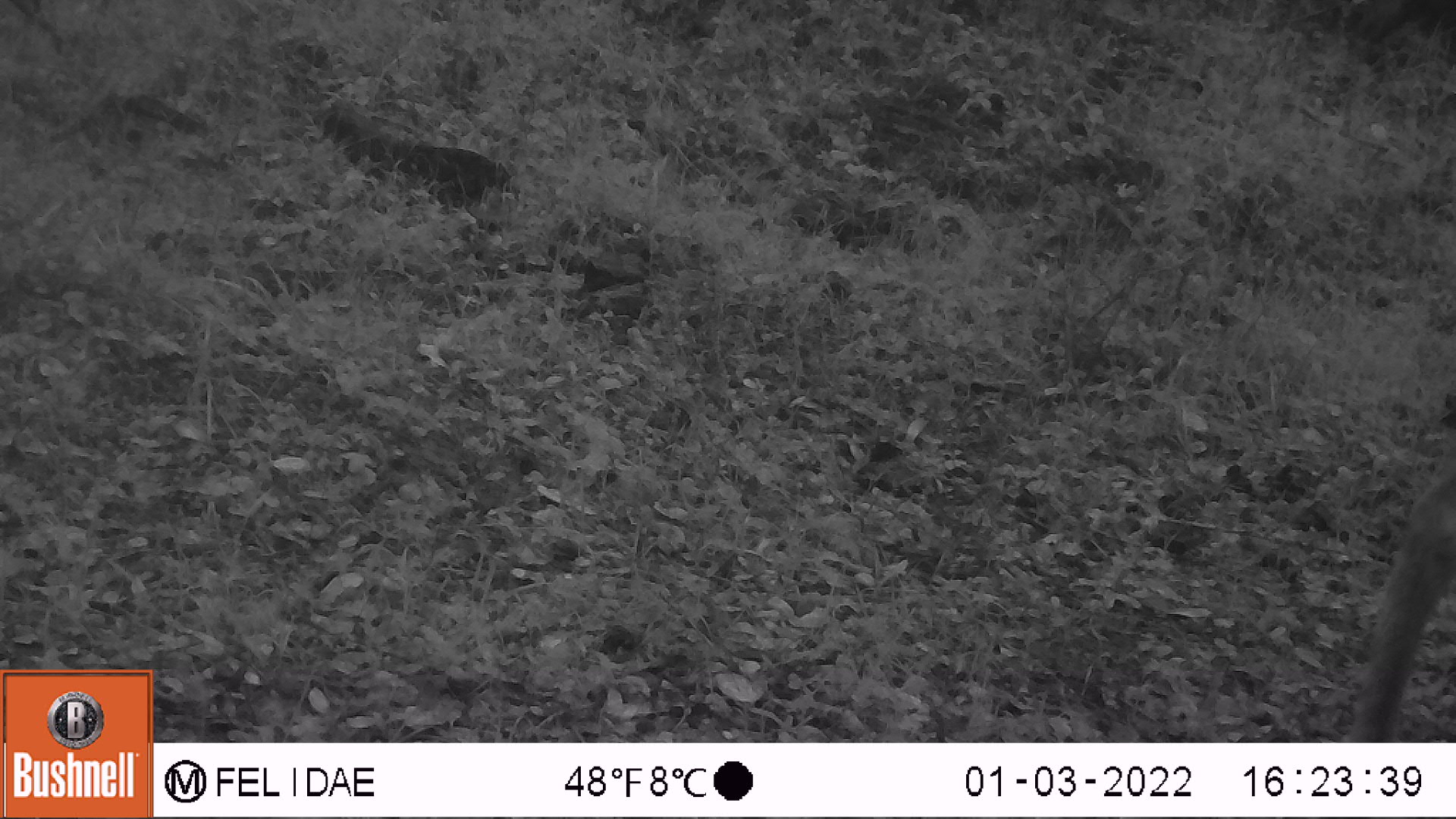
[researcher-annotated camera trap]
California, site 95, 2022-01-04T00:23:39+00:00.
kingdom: Animalia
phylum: Chordata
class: Mammalia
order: Artiodactyla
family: Cervidae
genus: Odocoileus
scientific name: Odocoileus hemionus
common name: mule deer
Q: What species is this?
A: Mule deer (Odocoileus hemionus).